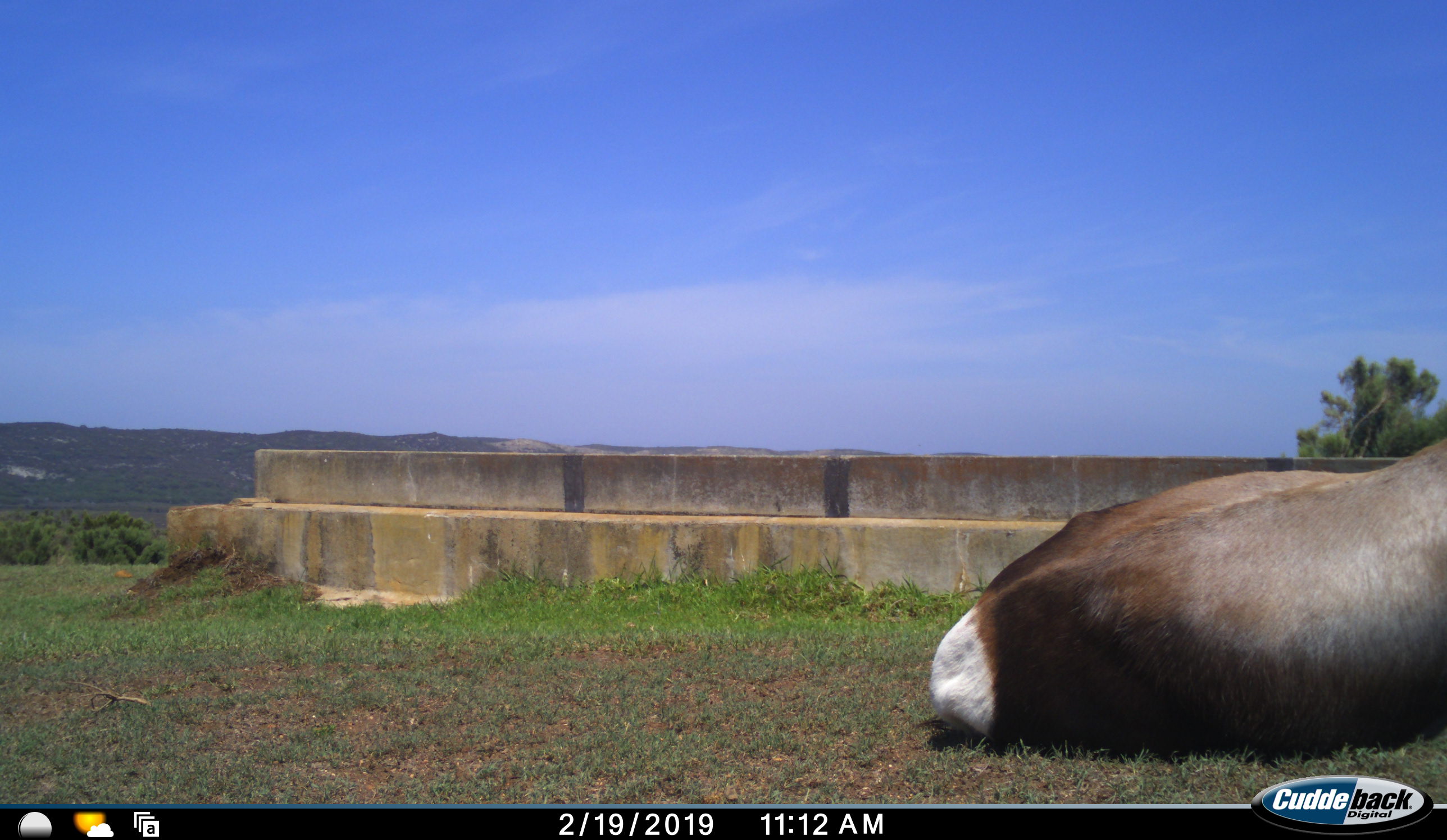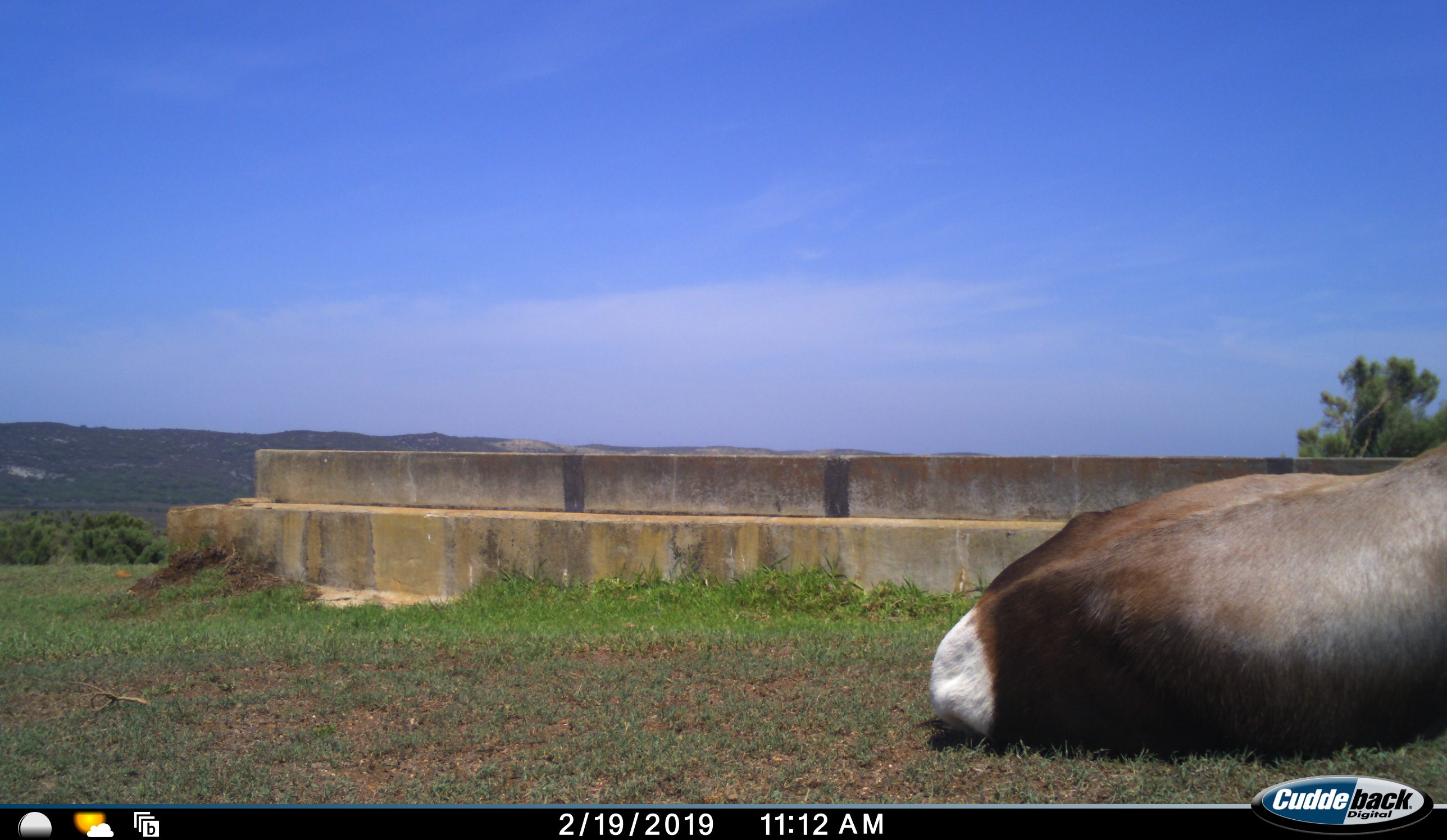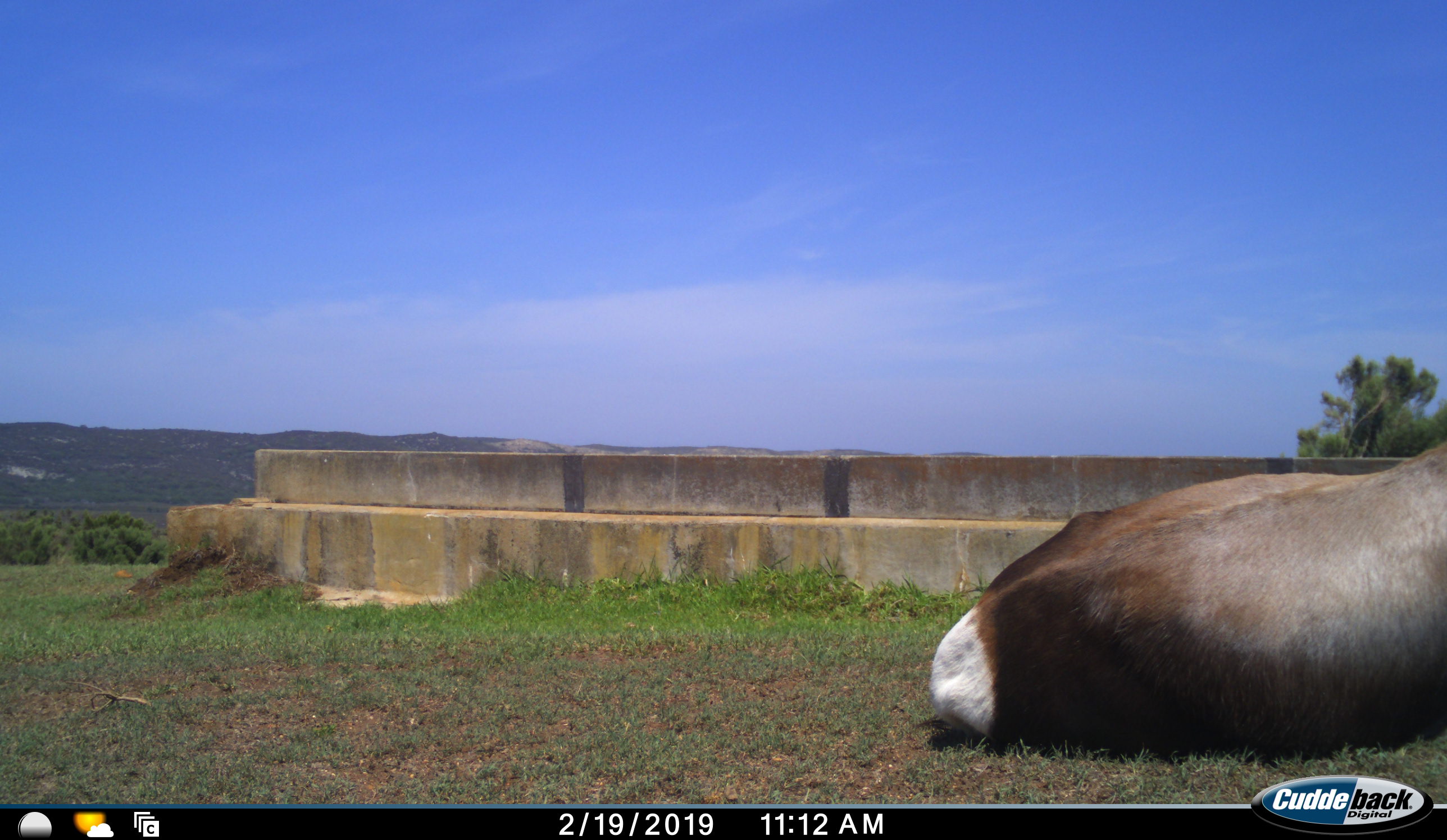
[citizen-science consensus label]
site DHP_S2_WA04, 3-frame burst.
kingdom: Animalia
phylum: Chordata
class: Mammalia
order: Artiodactyla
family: Bovidae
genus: Damaliscus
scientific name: Damaliscus pygargus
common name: bontebok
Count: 1.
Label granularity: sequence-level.